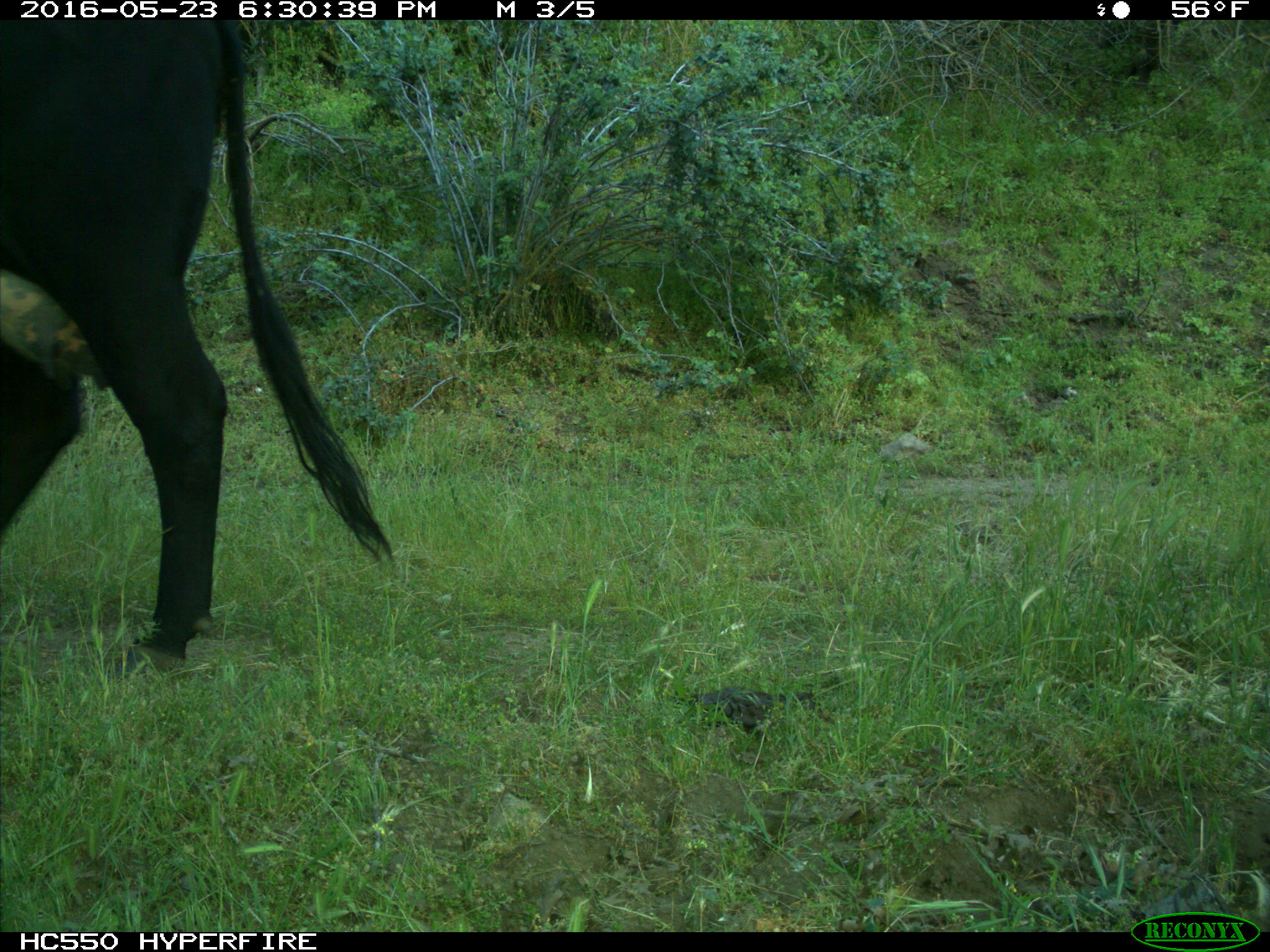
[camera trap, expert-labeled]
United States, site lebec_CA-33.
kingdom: Animalia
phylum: Chordata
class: Mammalia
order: Artiodactyla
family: Bovidae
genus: Bos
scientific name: Bos taurus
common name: domestic cow